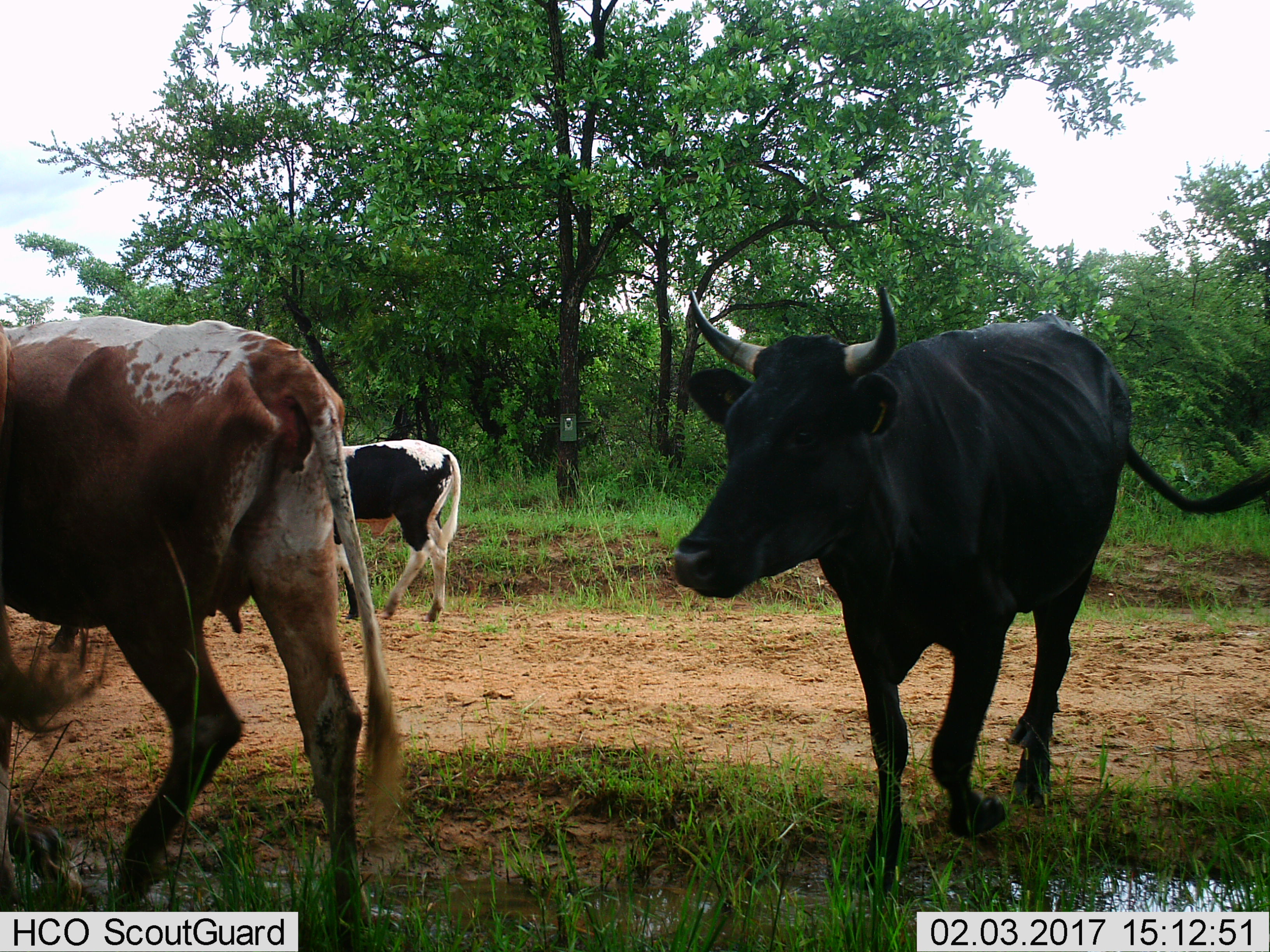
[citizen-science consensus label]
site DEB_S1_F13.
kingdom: Animalia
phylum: Chordata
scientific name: Vertebrata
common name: domestic animal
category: domesticanimal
Domesticanimal (domestic animal) (Vertebrata), count 3. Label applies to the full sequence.